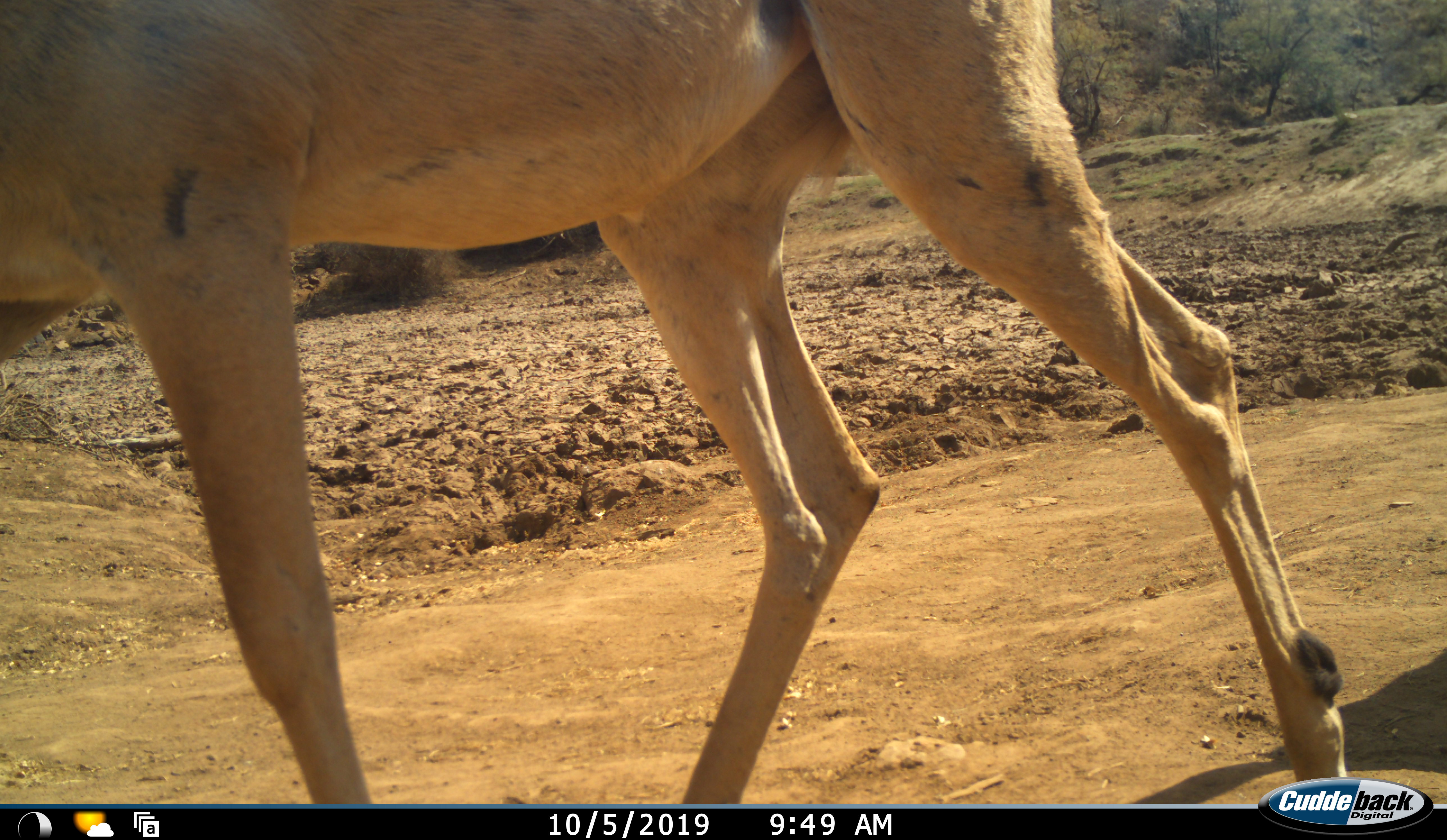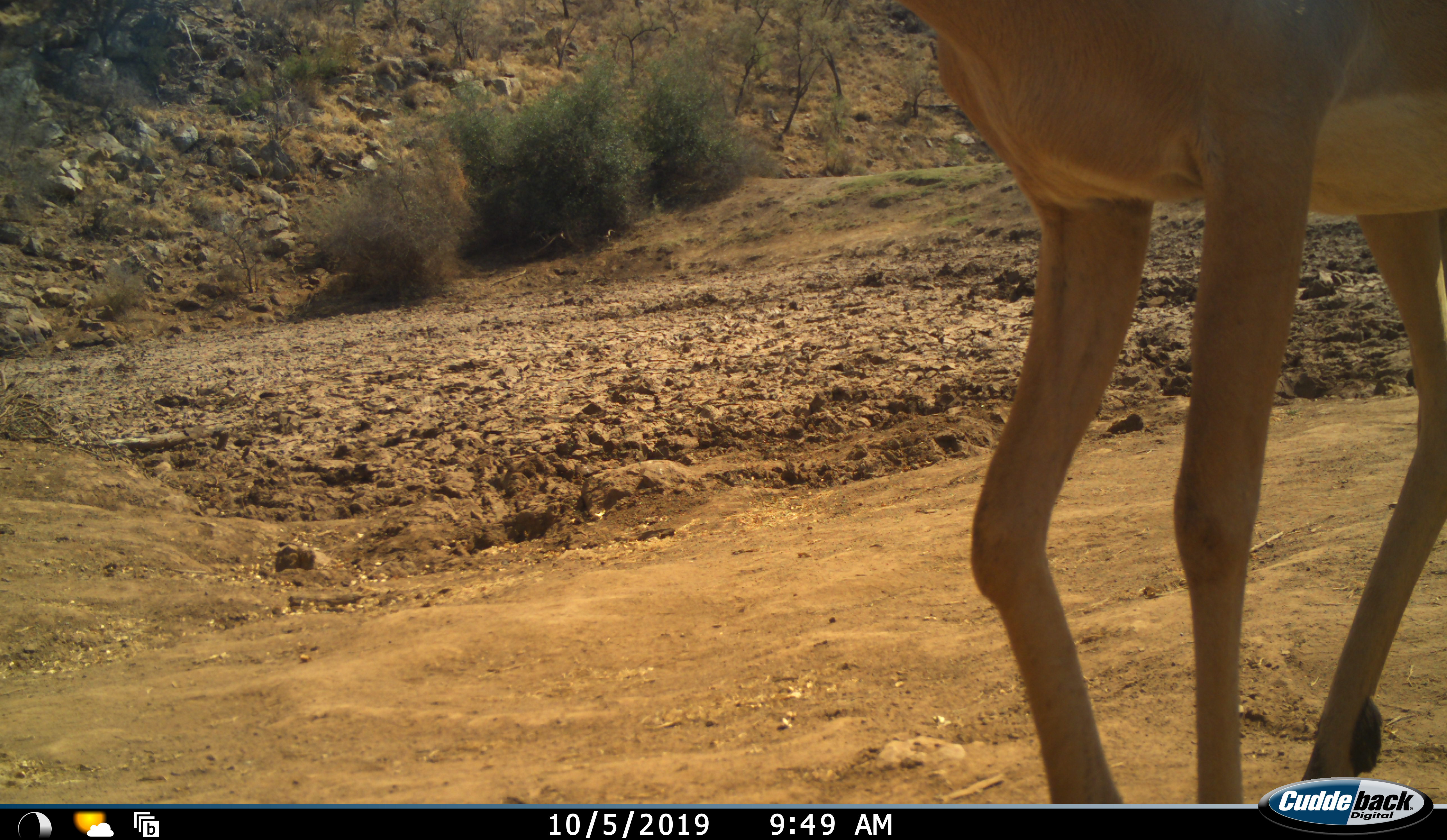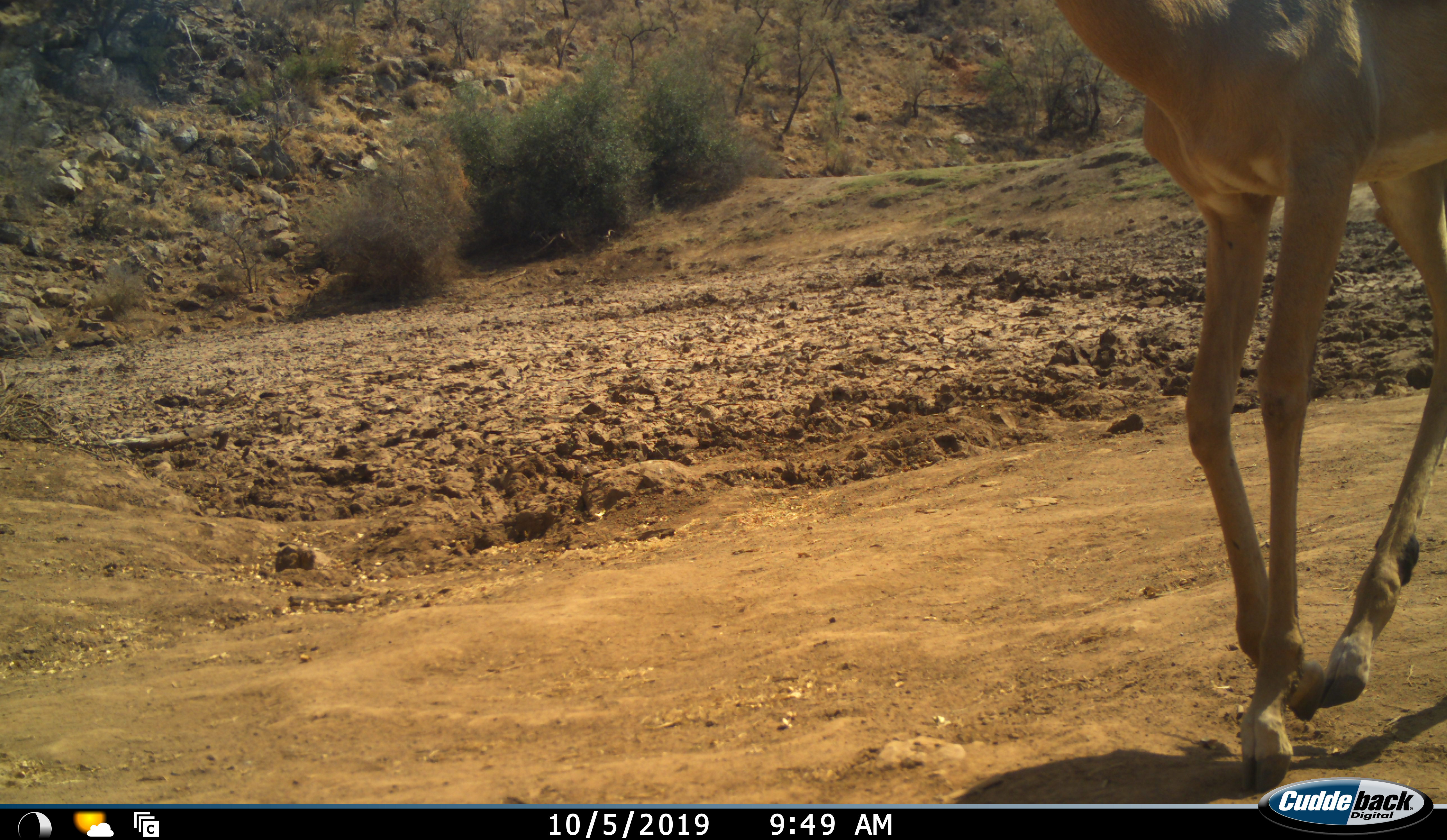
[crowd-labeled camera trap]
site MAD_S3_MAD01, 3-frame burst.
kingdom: Animalia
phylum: Chordata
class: Mammalia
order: Artiodactyla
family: Bovidae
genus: Aepyceros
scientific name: Aepyceros melampus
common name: impala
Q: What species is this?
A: Impala (Aepyceros melampus).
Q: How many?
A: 1.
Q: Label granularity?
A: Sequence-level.